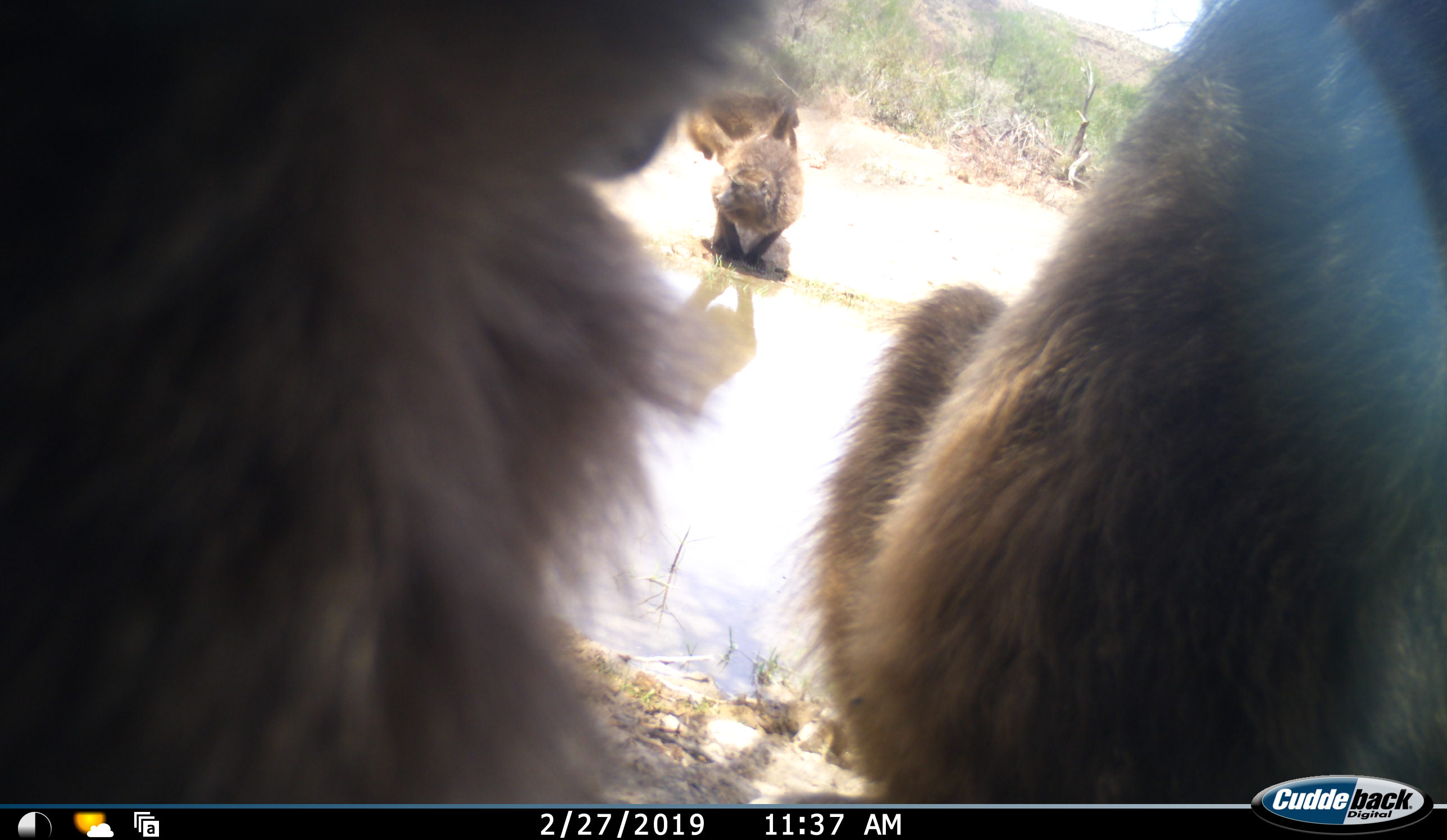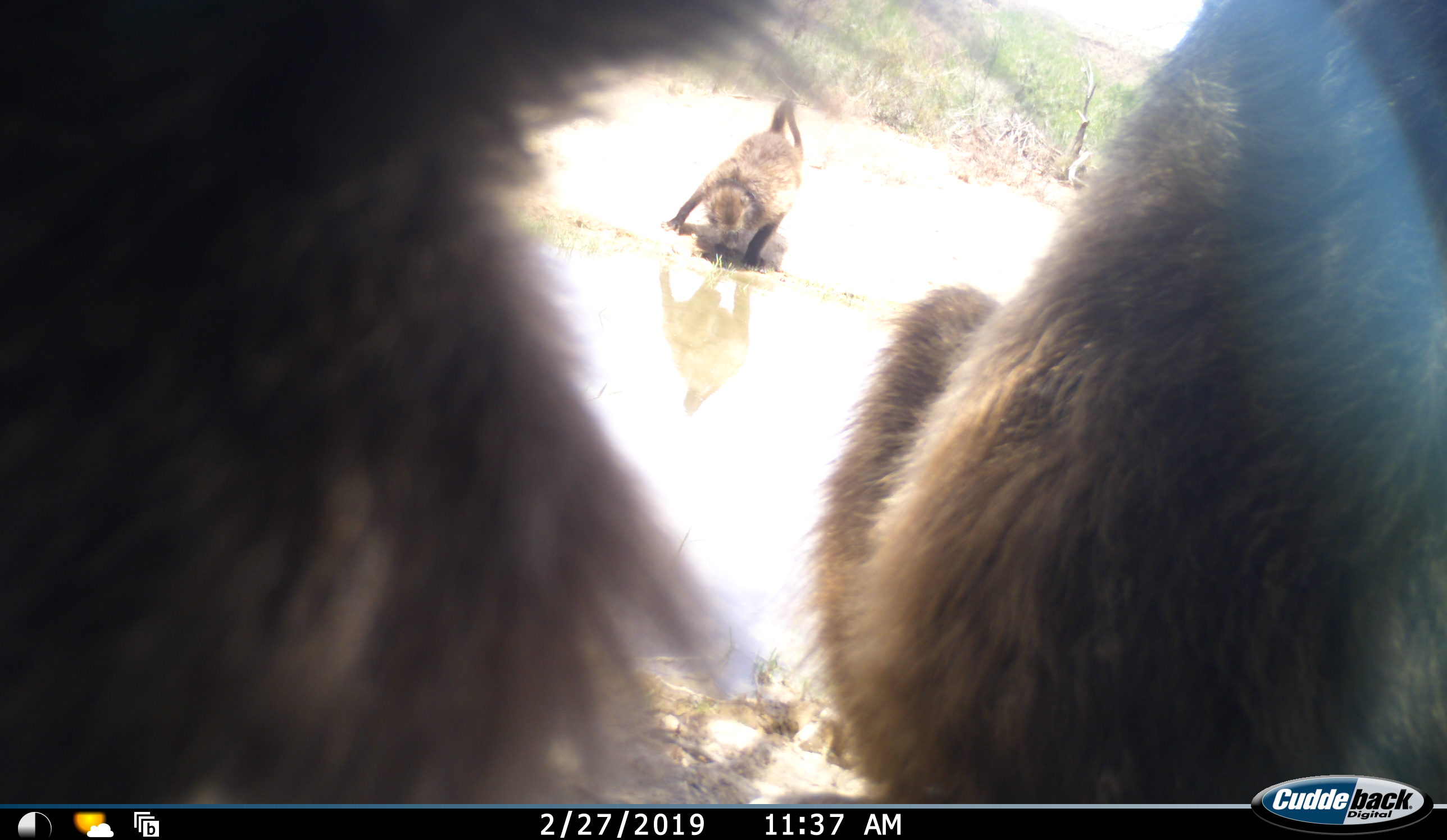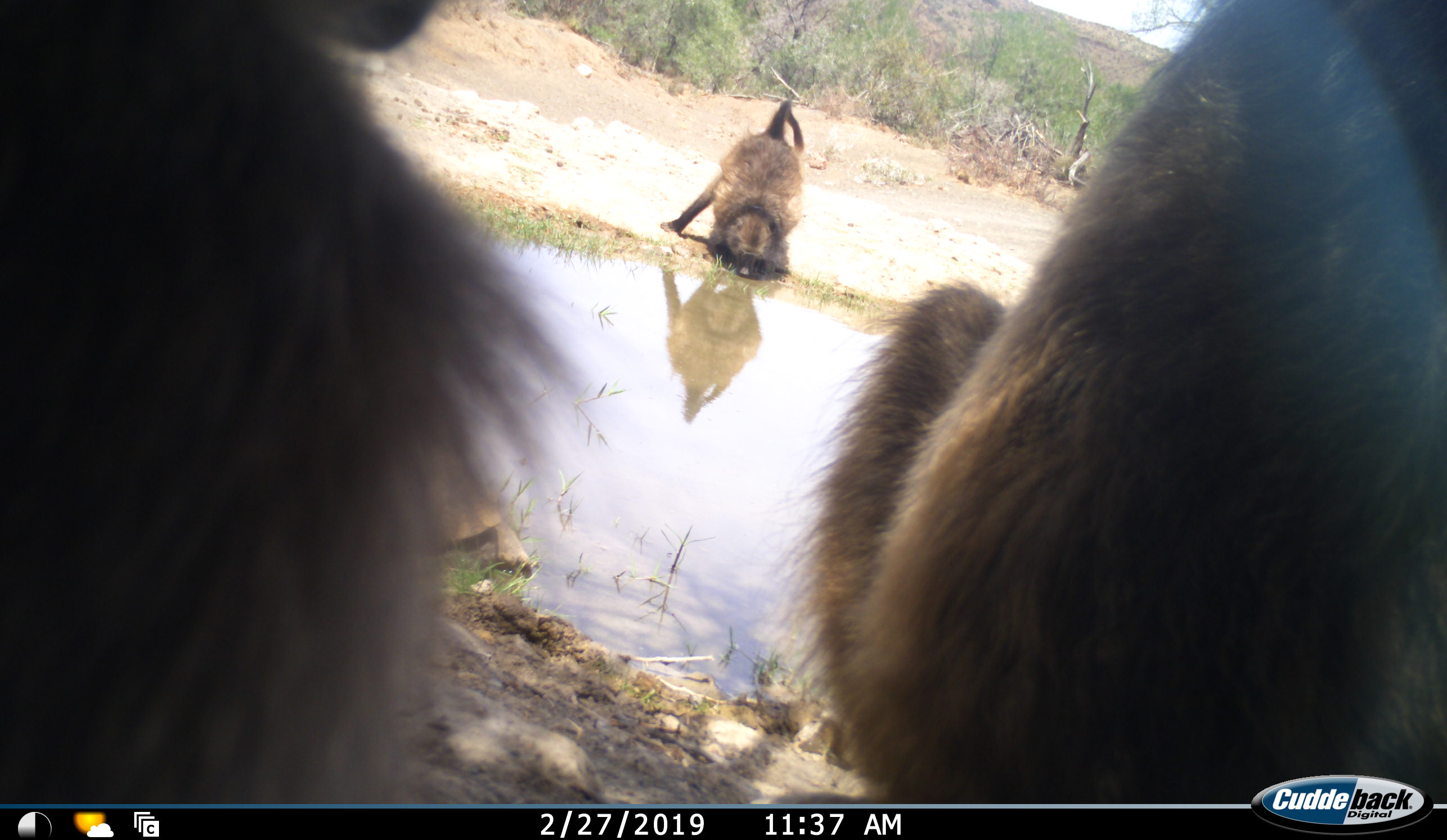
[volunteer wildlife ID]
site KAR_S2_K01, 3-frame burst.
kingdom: Animalia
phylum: Chordata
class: Mammalia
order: Primates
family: Cercopithecidae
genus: Papio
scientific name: Papio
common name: baboon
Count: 4.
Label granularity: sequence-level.